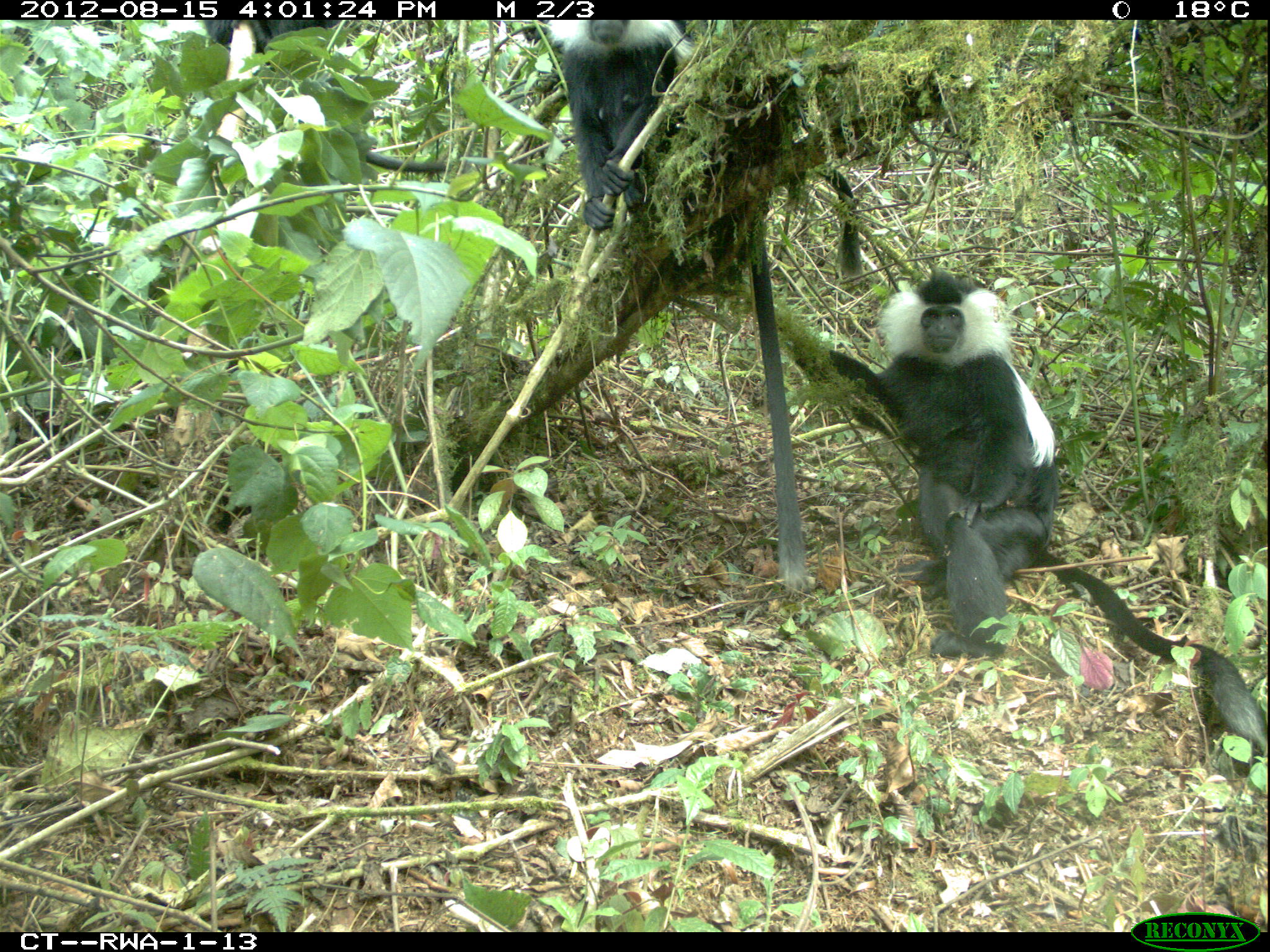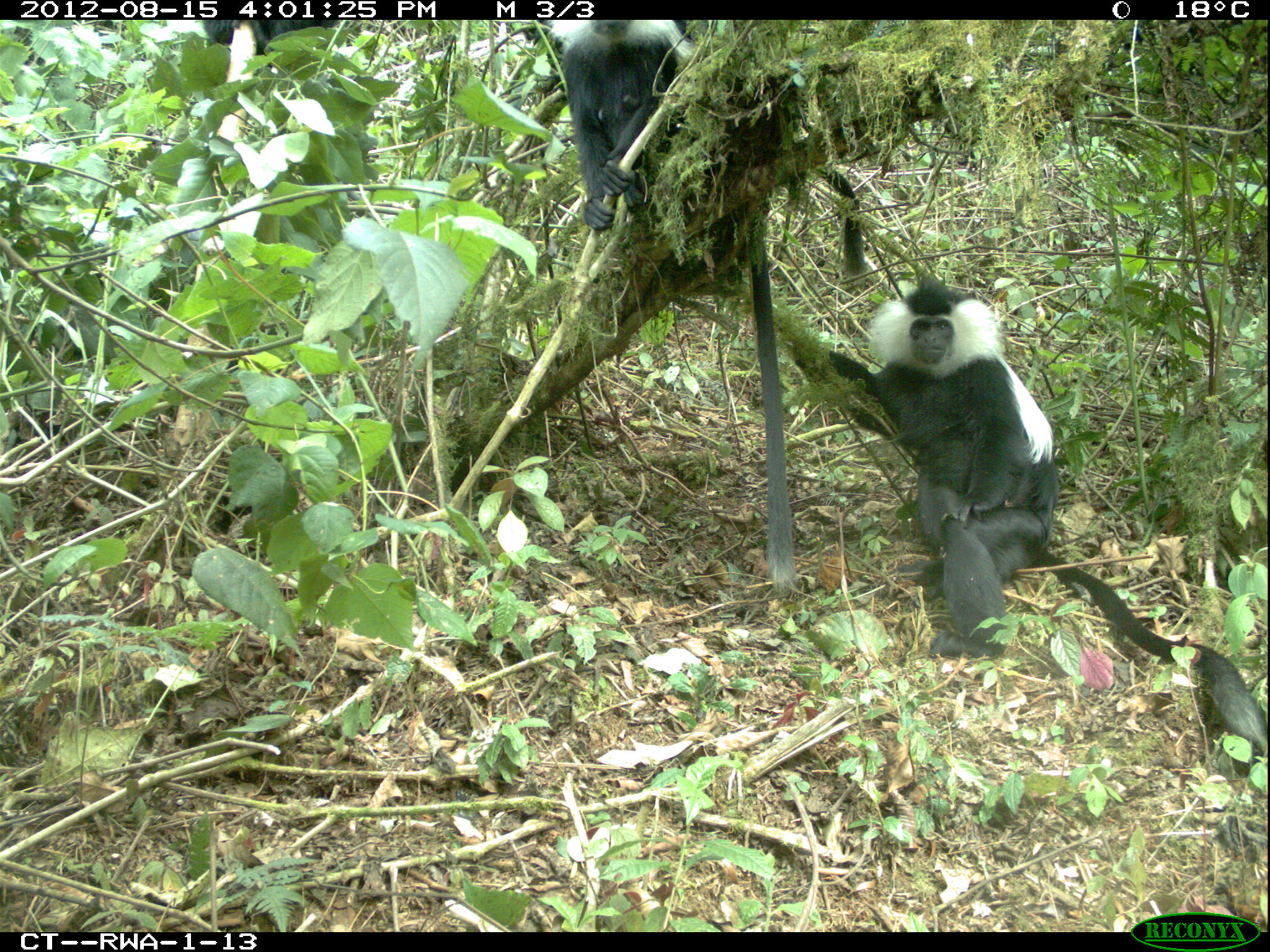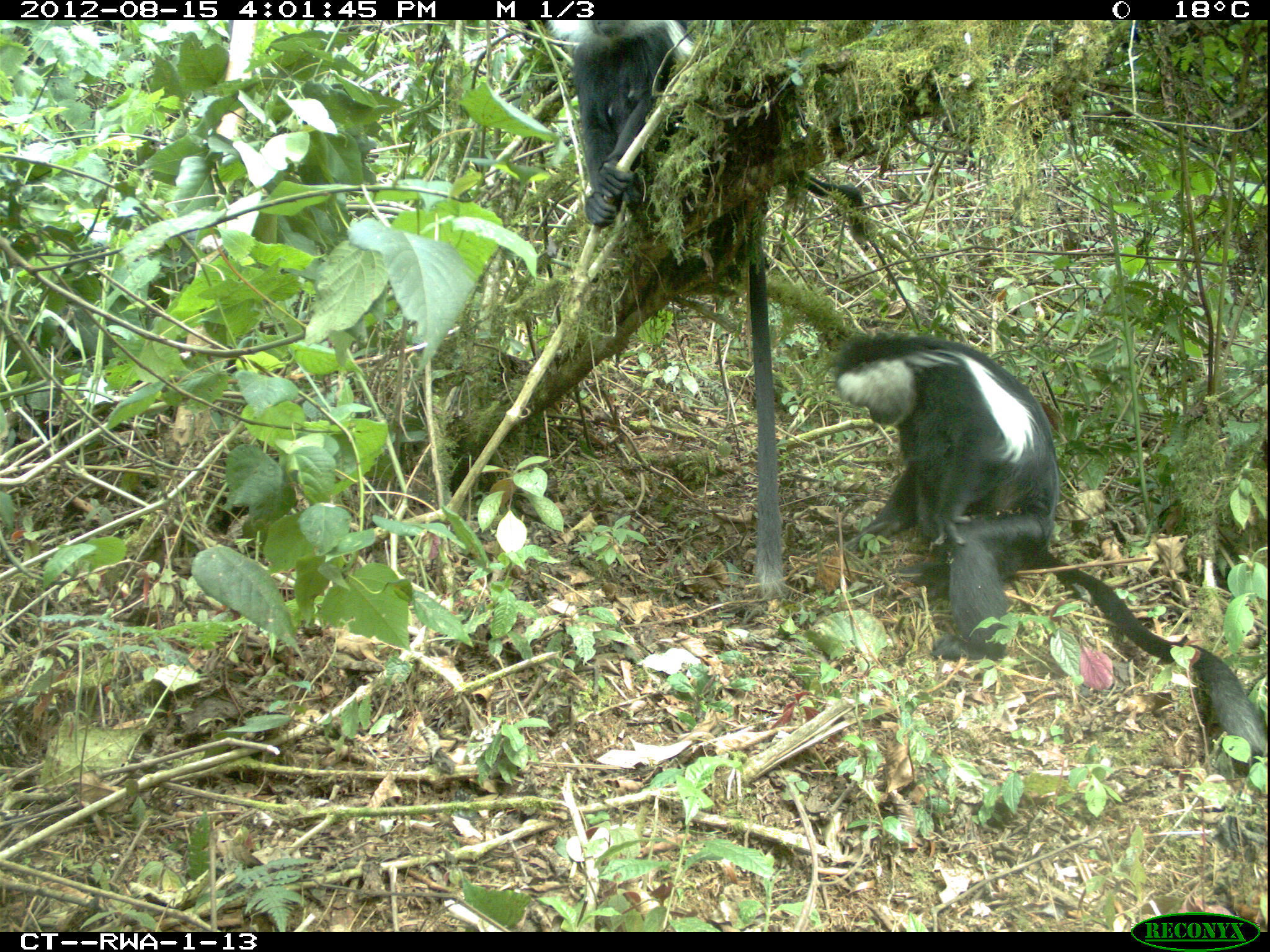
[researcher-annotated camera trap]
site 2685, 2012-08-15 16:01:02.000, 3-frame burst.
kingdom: Animalia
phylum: Chordata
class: Mammalia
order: Primates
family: Cercopithecidae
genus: Colobus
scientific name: Colobus angolensis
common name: angola colobus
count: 5